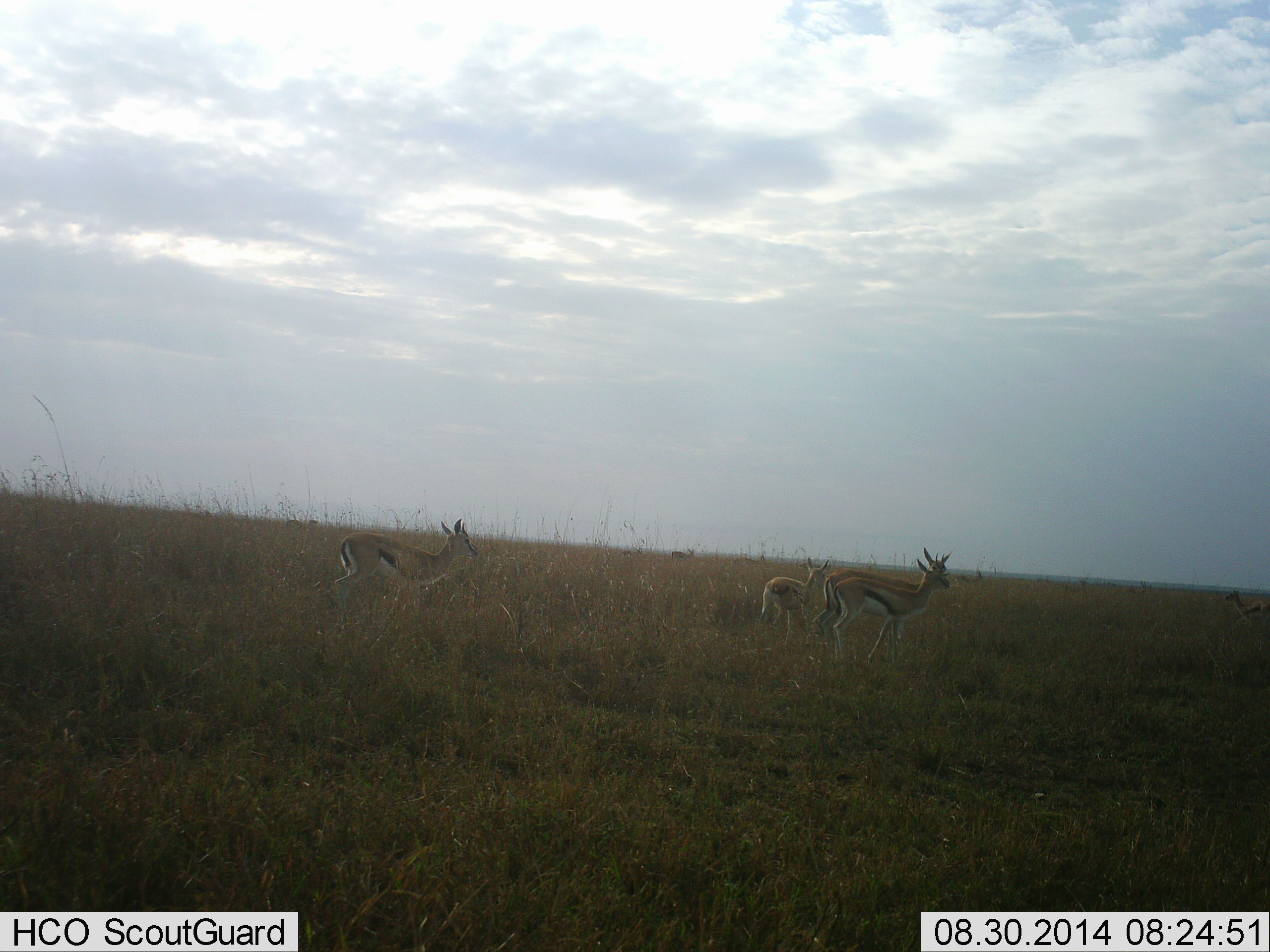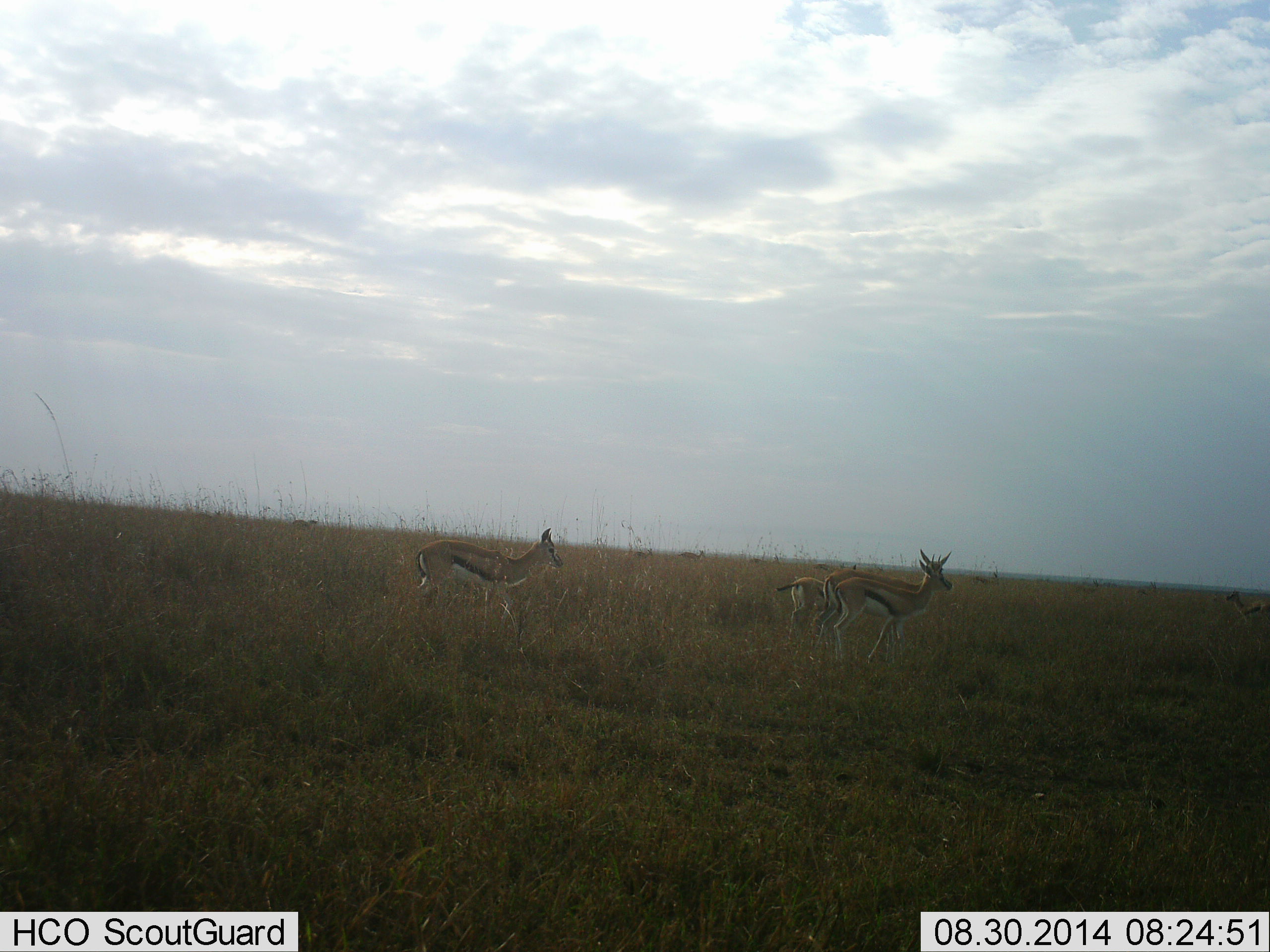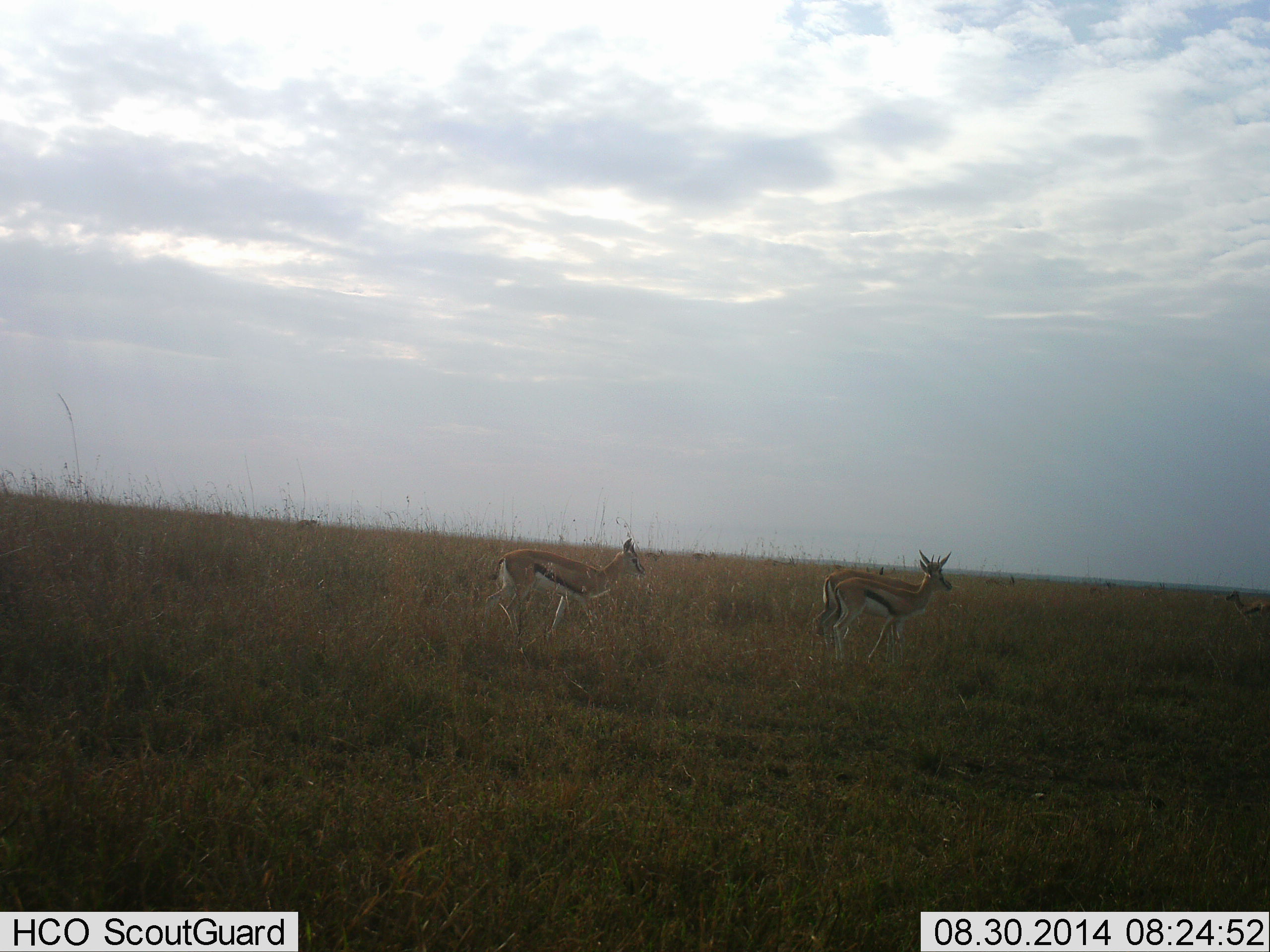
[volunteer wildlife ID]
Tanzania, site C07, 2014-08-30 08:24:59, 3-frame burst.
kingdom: Animalia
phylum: Chordata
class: Mammalia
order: Artiodactyla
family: Bovidae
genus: Eudorcas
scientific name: Eudorcas thomsonii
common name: thomson's gazelle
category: gazellethomsons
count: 11-50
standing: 80%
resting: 0%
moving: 90%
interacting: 0%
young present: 30%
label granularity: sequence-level